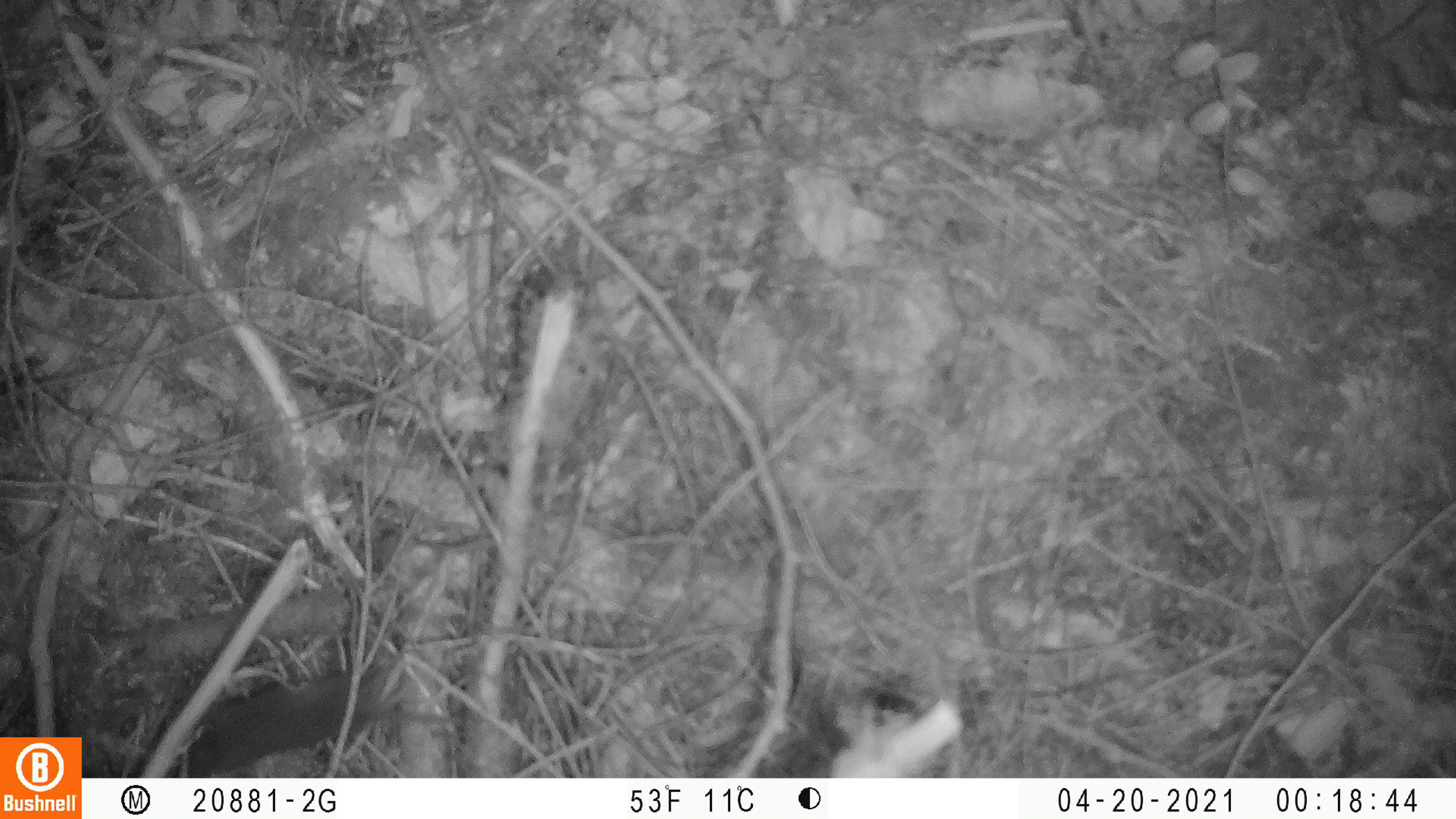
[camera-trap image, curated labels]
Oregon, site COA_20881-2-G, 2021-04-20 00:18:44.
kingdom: Animalia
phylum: Chordata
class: Mammalia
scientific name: Mammalia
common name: small mammal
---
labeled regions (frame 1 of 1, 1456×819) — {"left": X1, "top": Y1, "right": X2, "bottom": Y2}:
small mammal: {"left": 136, "top": 608, "right": 553, "bottom": 778}